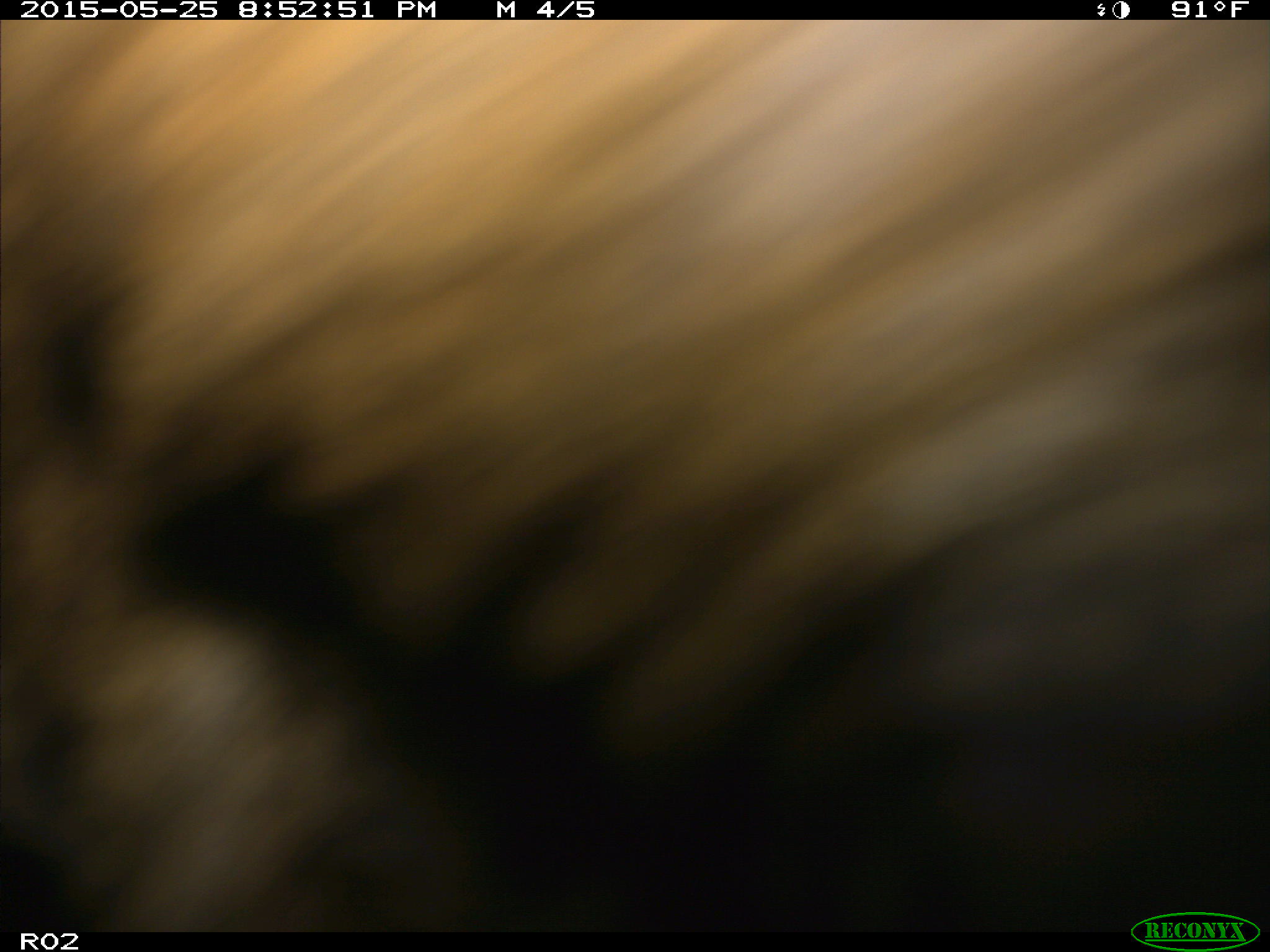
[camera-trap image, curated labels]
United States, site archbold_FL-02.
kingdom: Animalia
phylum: Chordata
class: Mammalia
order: Artiodactyla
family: Bovidae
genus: Bos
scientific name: Bos taurus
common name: domestic cow